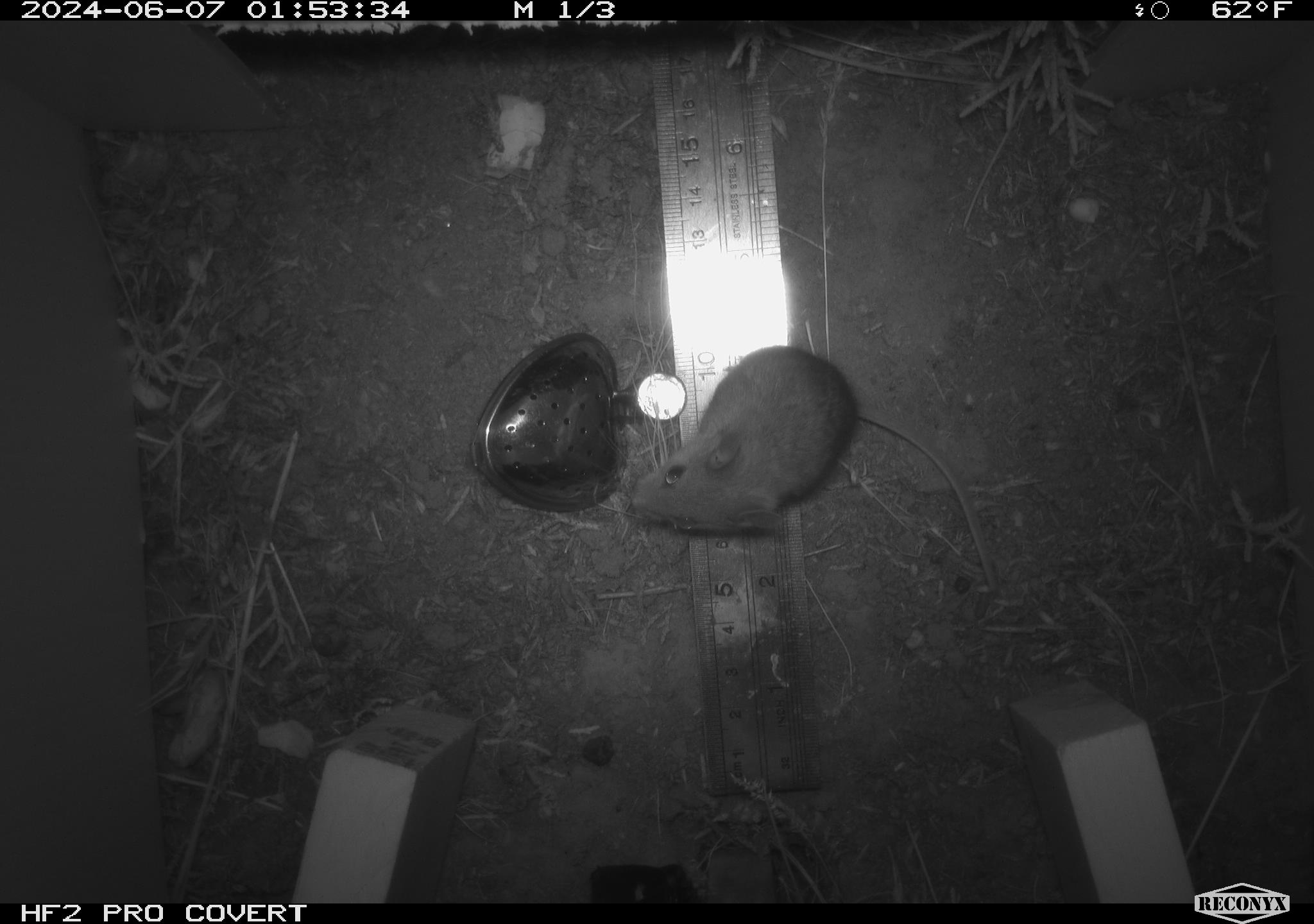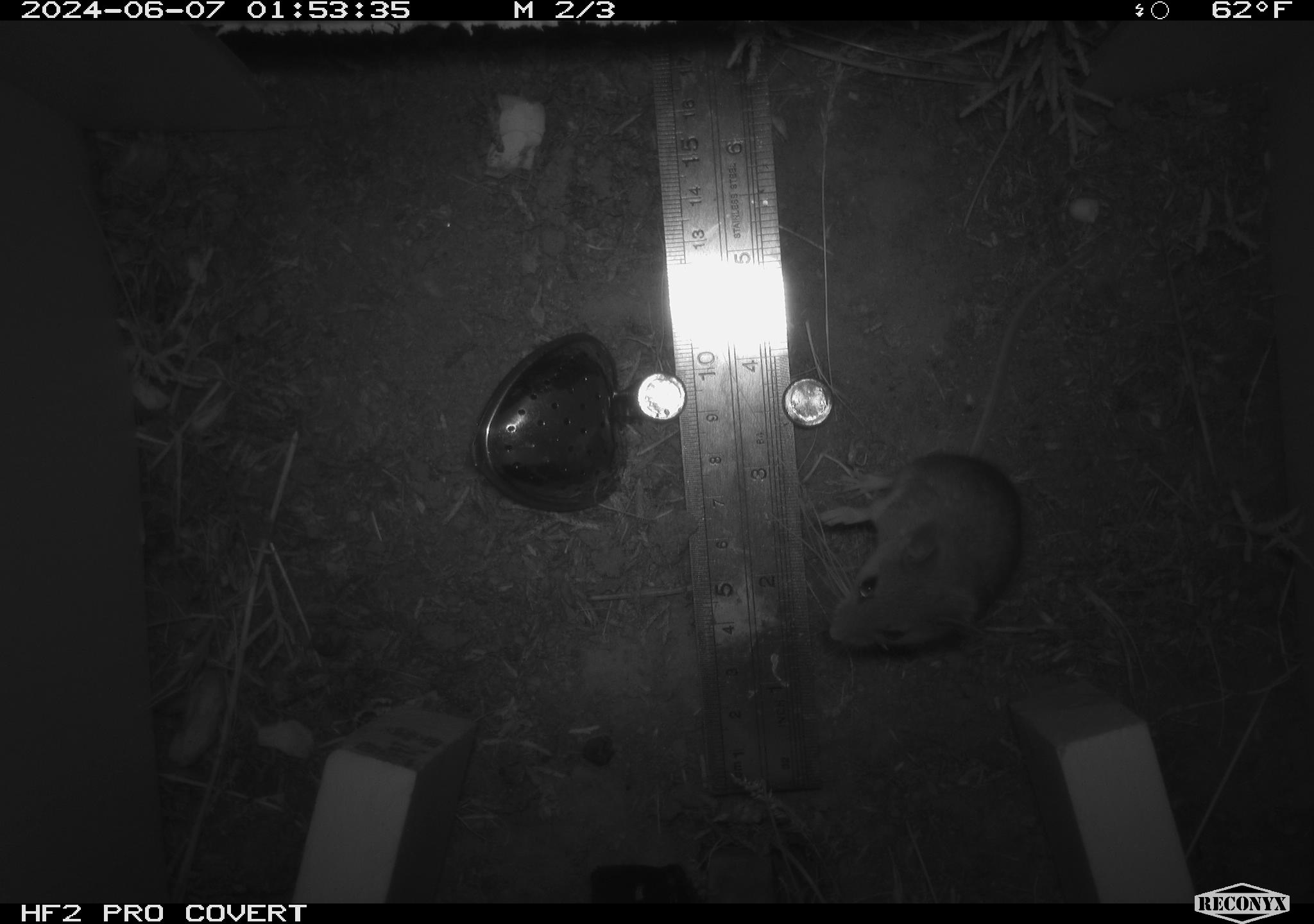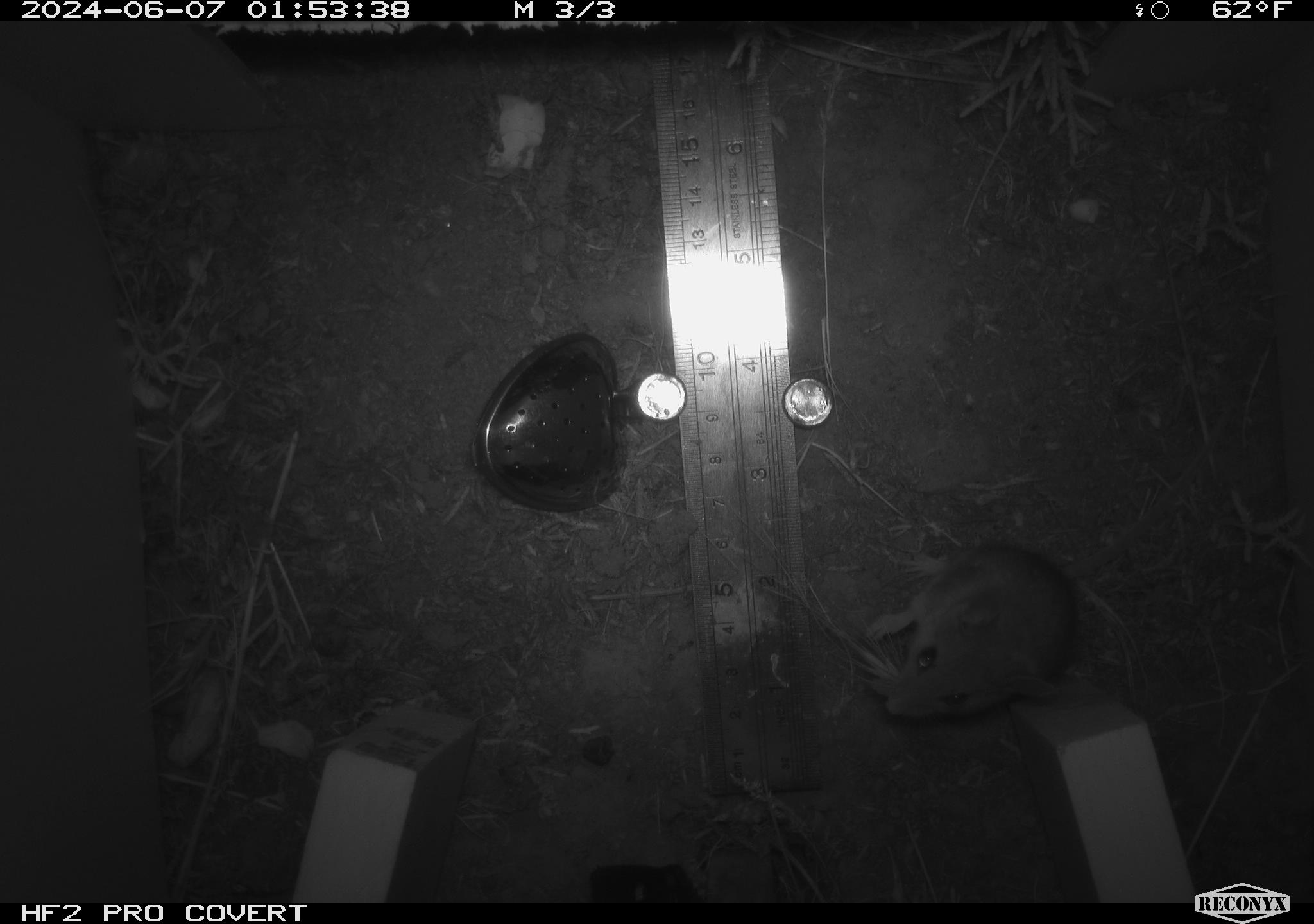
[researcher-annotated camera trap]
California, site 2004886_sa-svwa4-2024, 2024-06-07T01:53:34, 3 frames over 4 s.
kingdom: Animalia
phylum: Chordata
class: Mammalia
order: Rodentia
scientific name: Rodentia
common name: mouse species